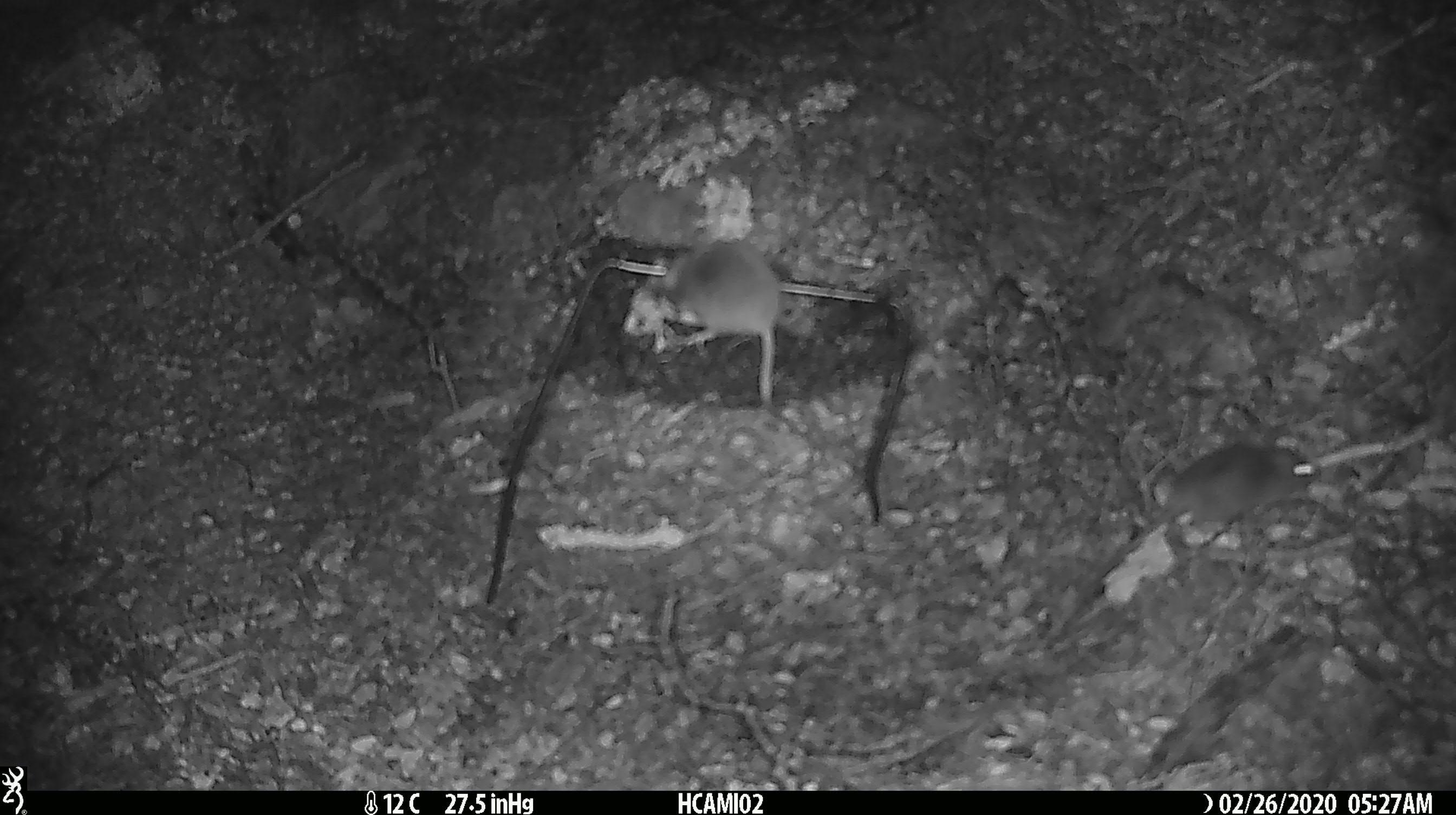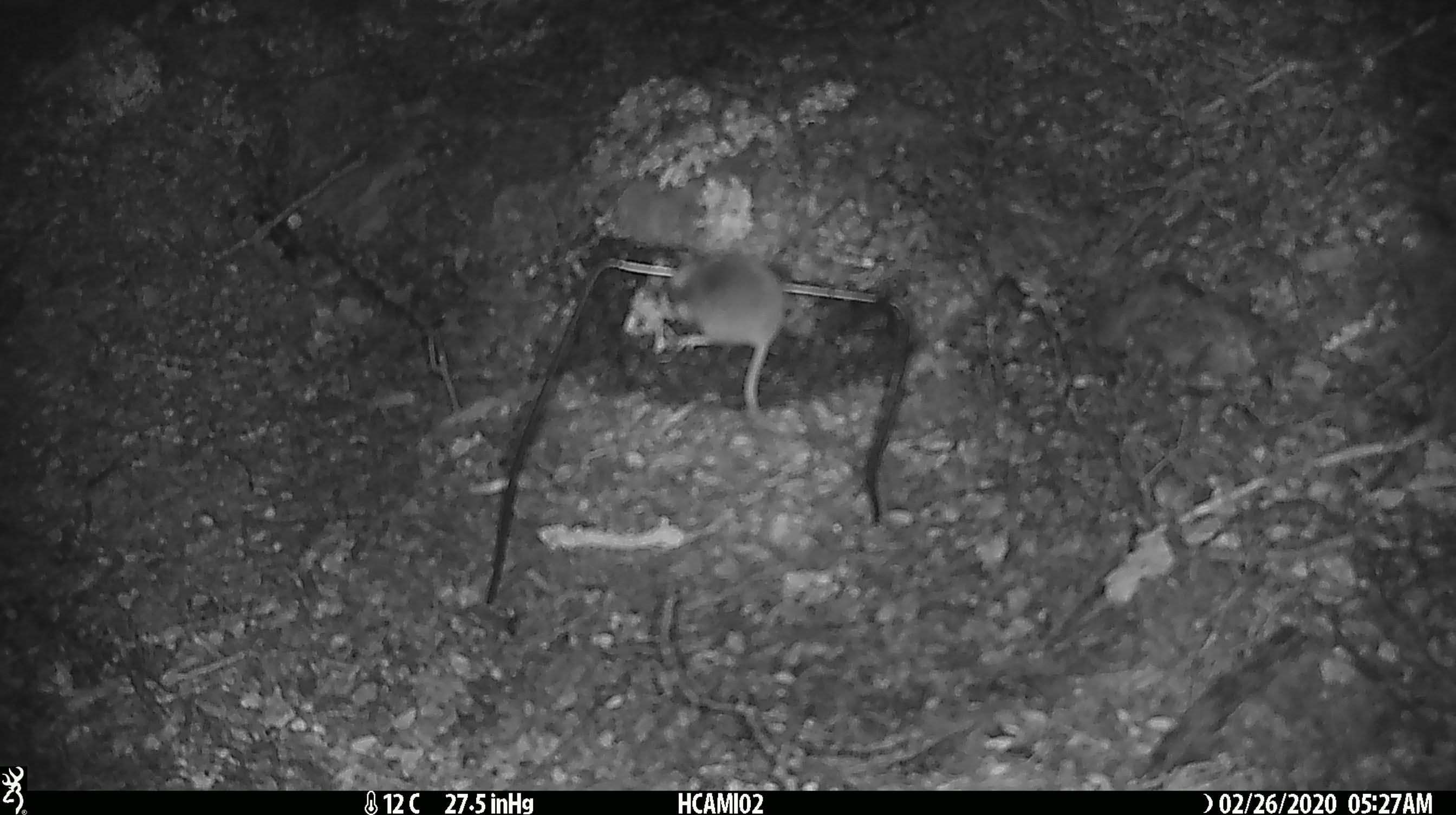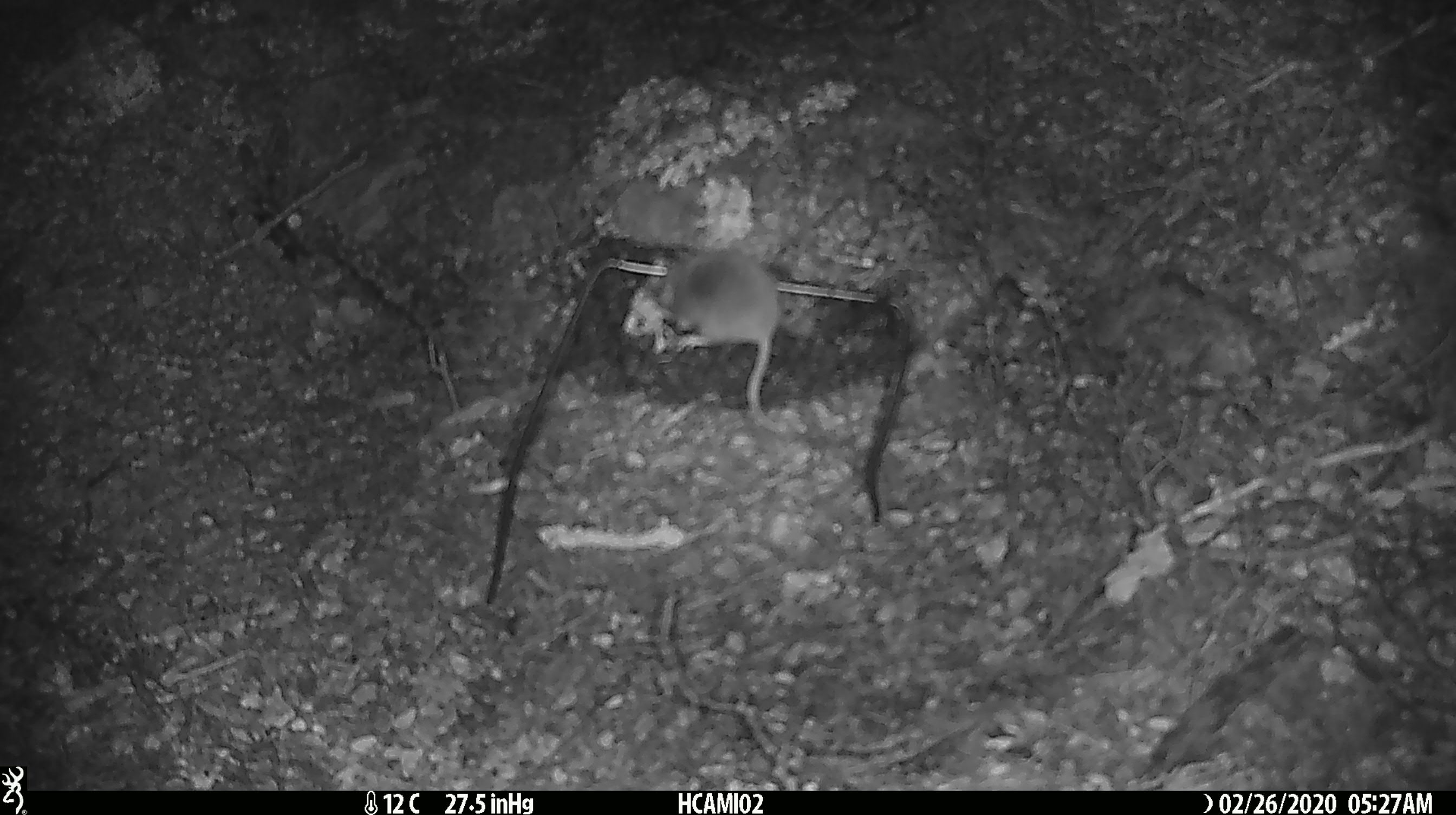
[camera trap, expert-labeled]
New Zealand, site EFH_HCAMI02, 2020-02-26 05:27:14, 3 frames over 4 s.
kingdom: Animalia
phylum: Chordata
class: Mammalia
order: Rodentia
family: Muridae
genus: Mus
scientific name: Mus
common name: mouse